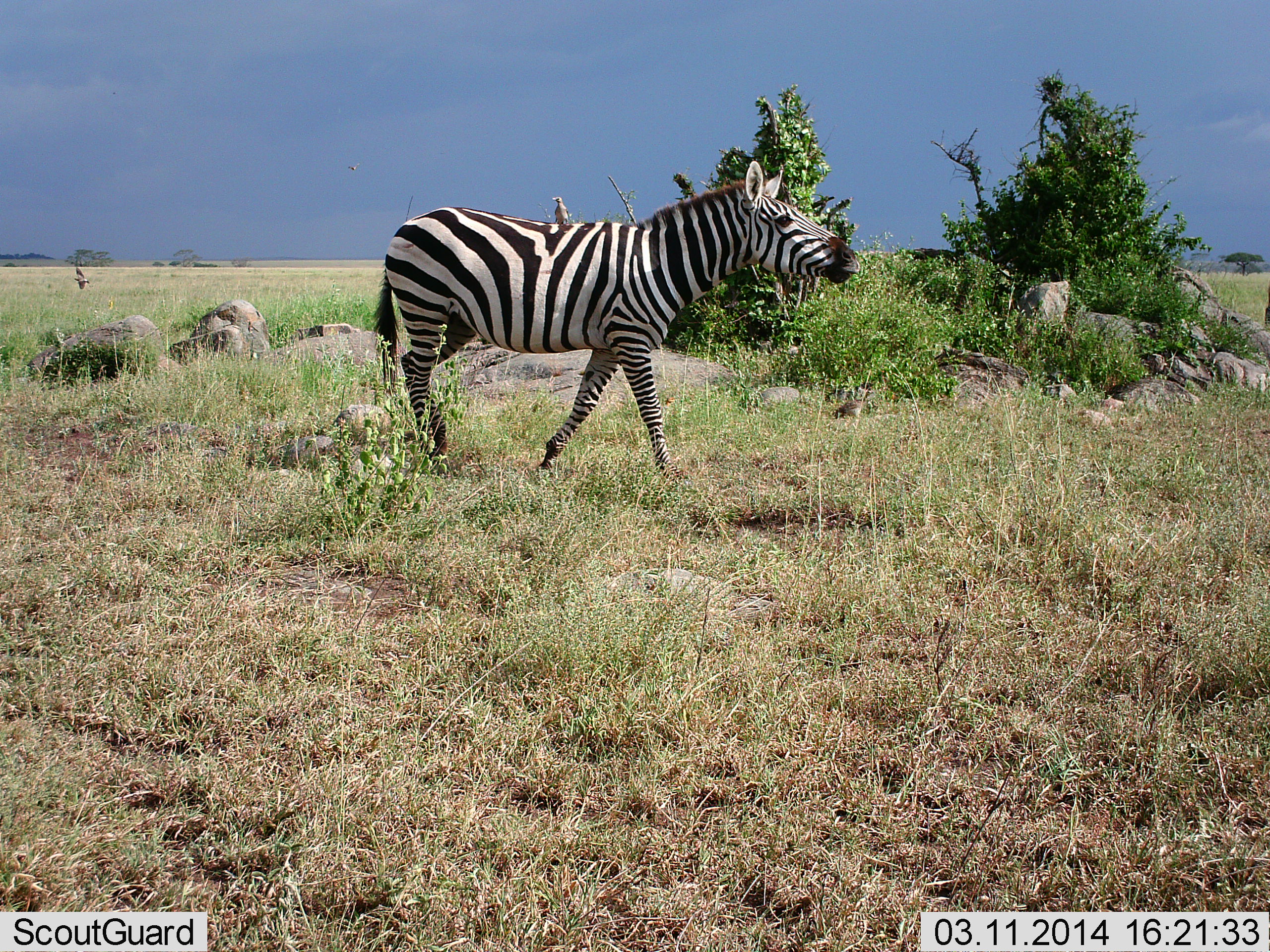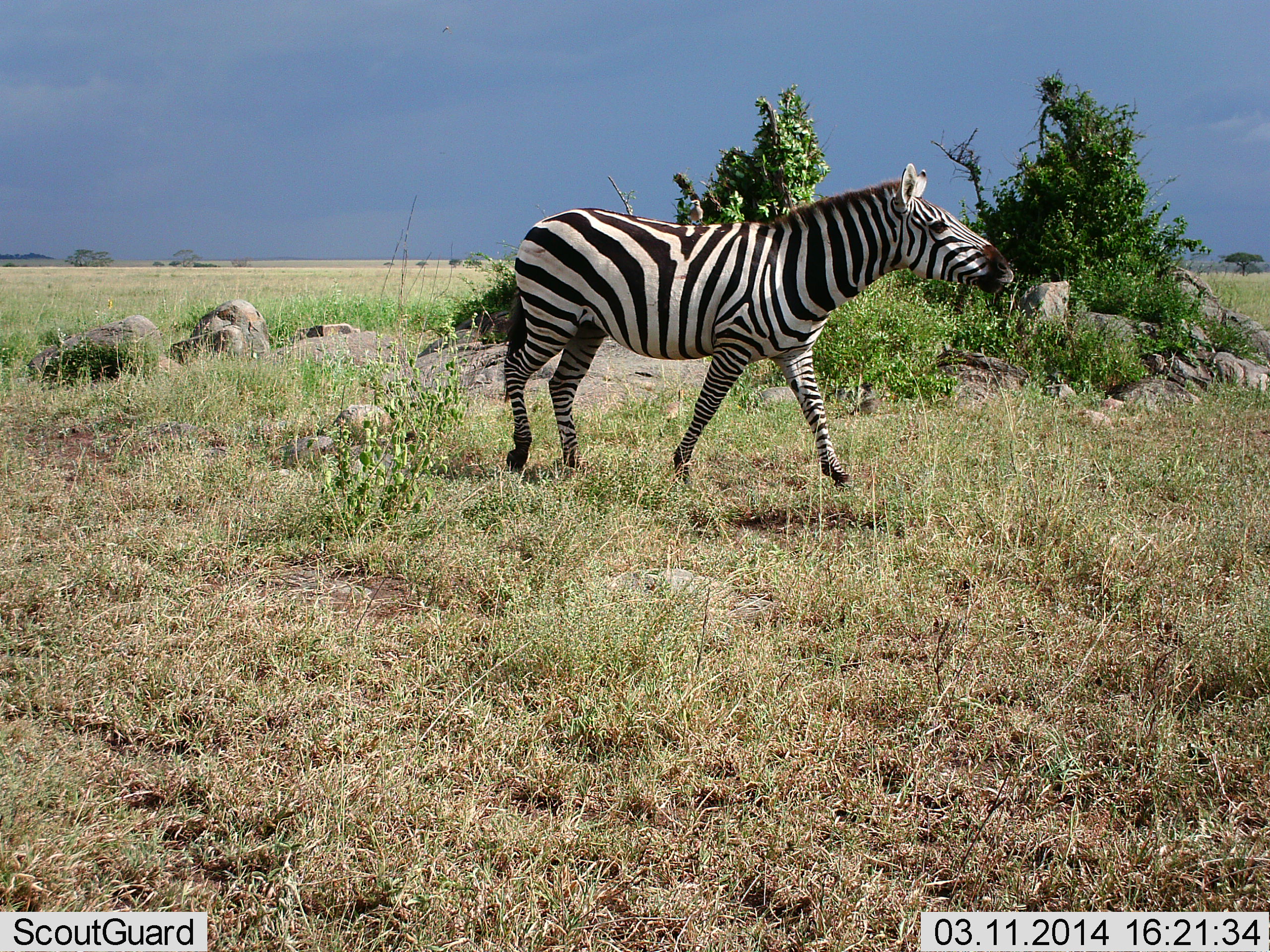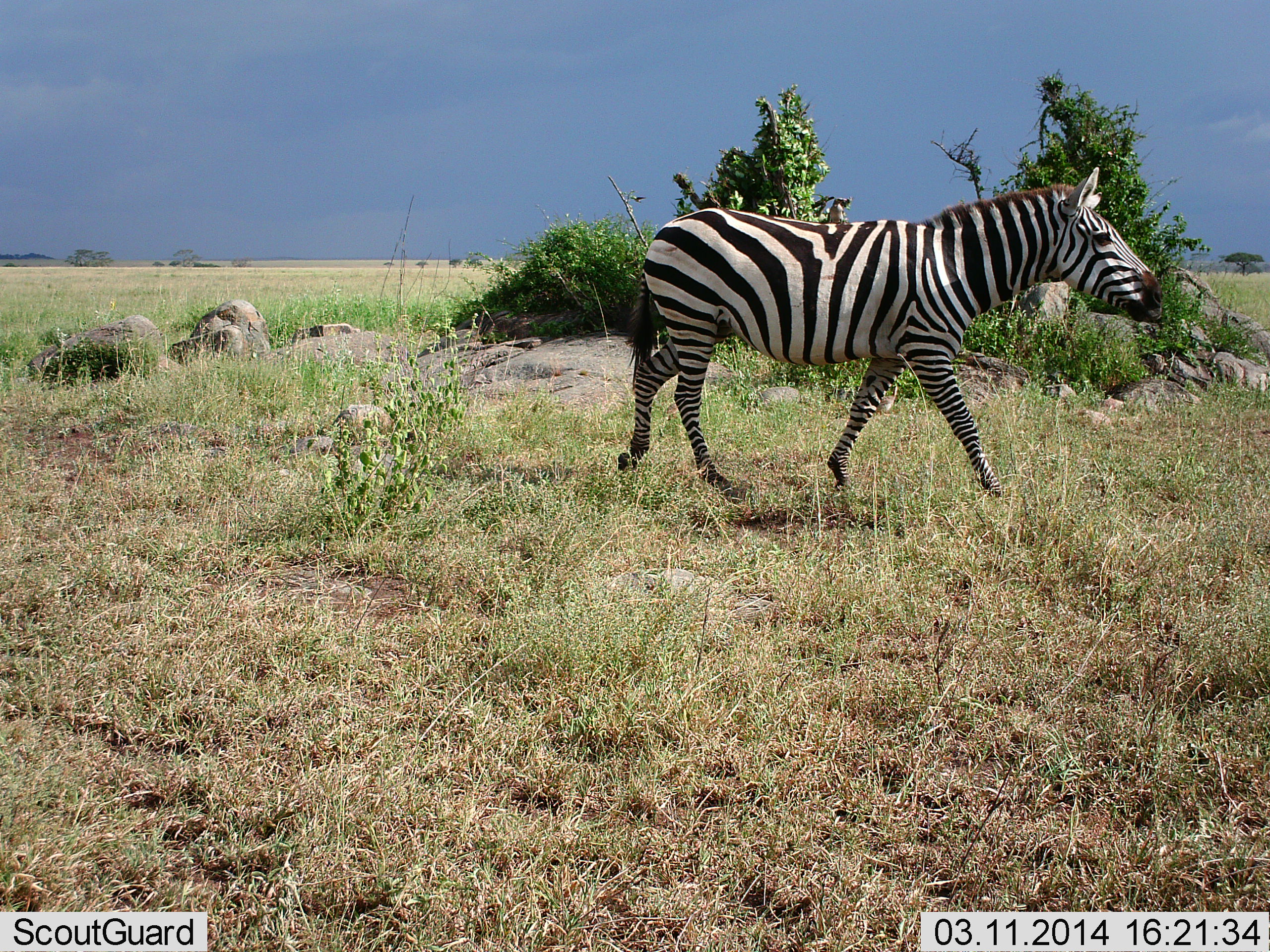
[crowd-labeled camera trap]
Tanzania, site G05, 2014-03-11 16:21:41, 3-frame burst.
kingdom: Animalia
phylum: Chordata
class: Mammalia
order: Perissodactyla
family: Equidae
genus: Equus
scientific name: Equus quagga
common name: plains zebra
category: zebra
Zebra (plains zebra) (Equus quagga), count 1. Behavior (volunteer vote fractions): standing 6%, resting 0%, moving 100%, interacting 0%. Young present (vote fraction): 0%. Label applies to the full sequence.